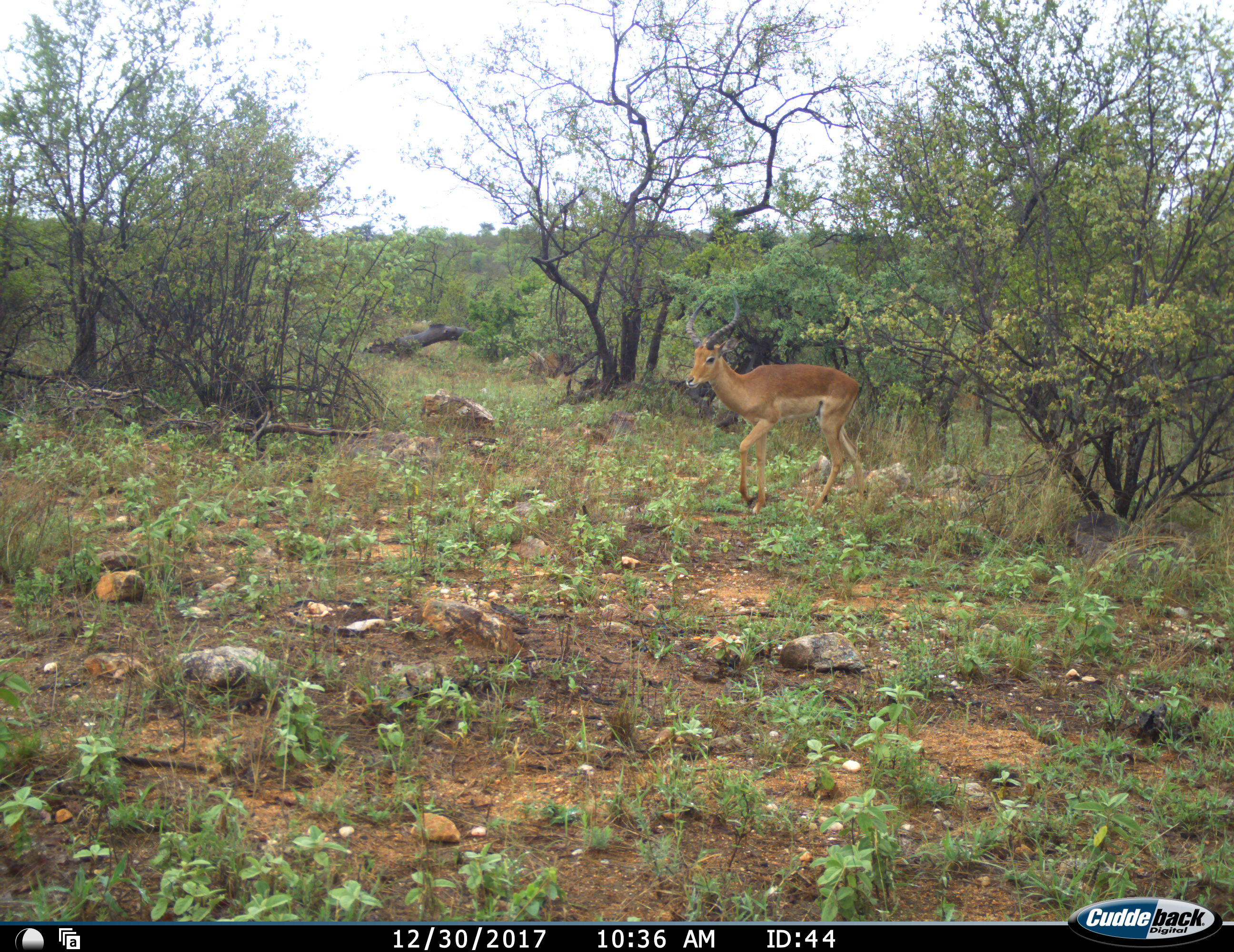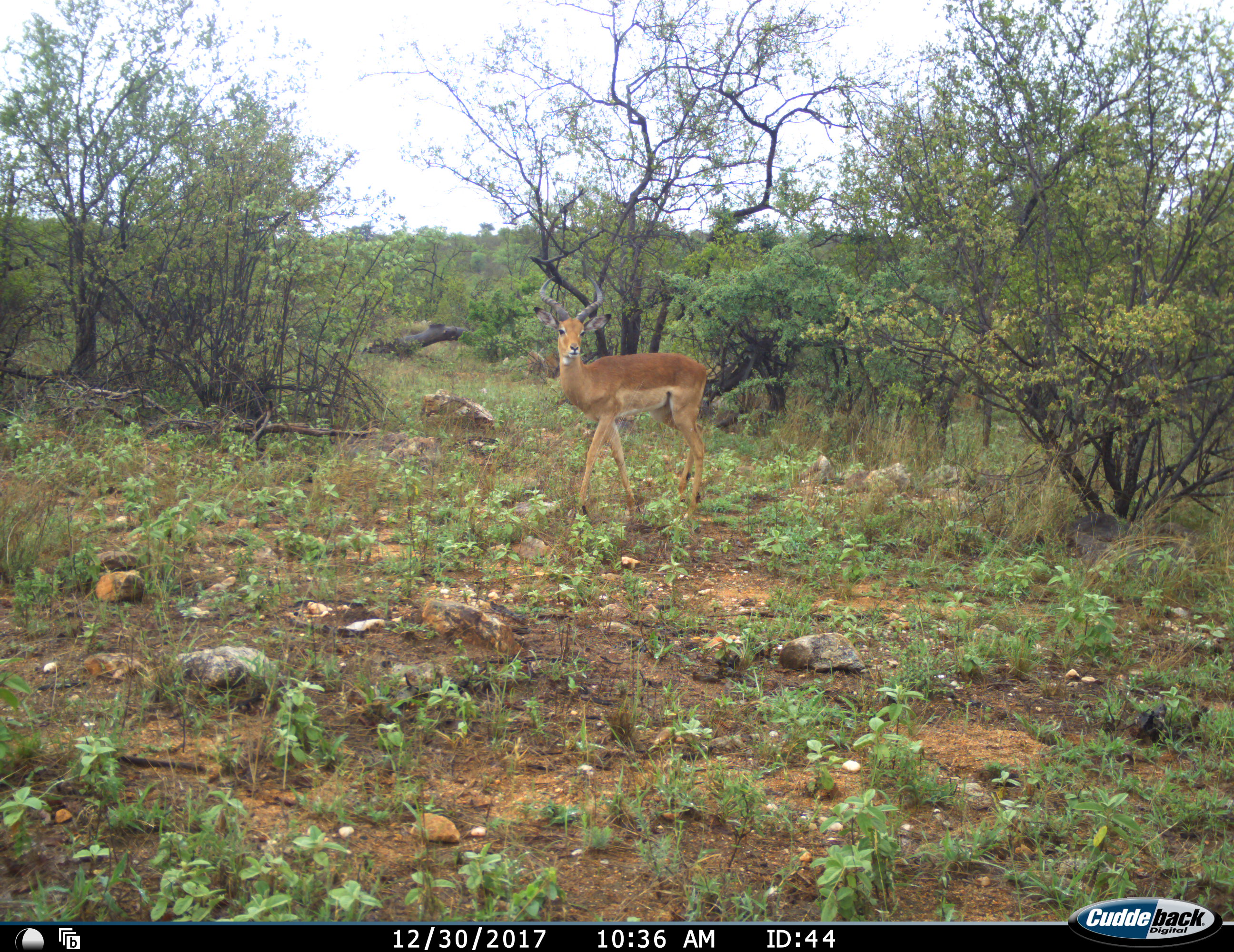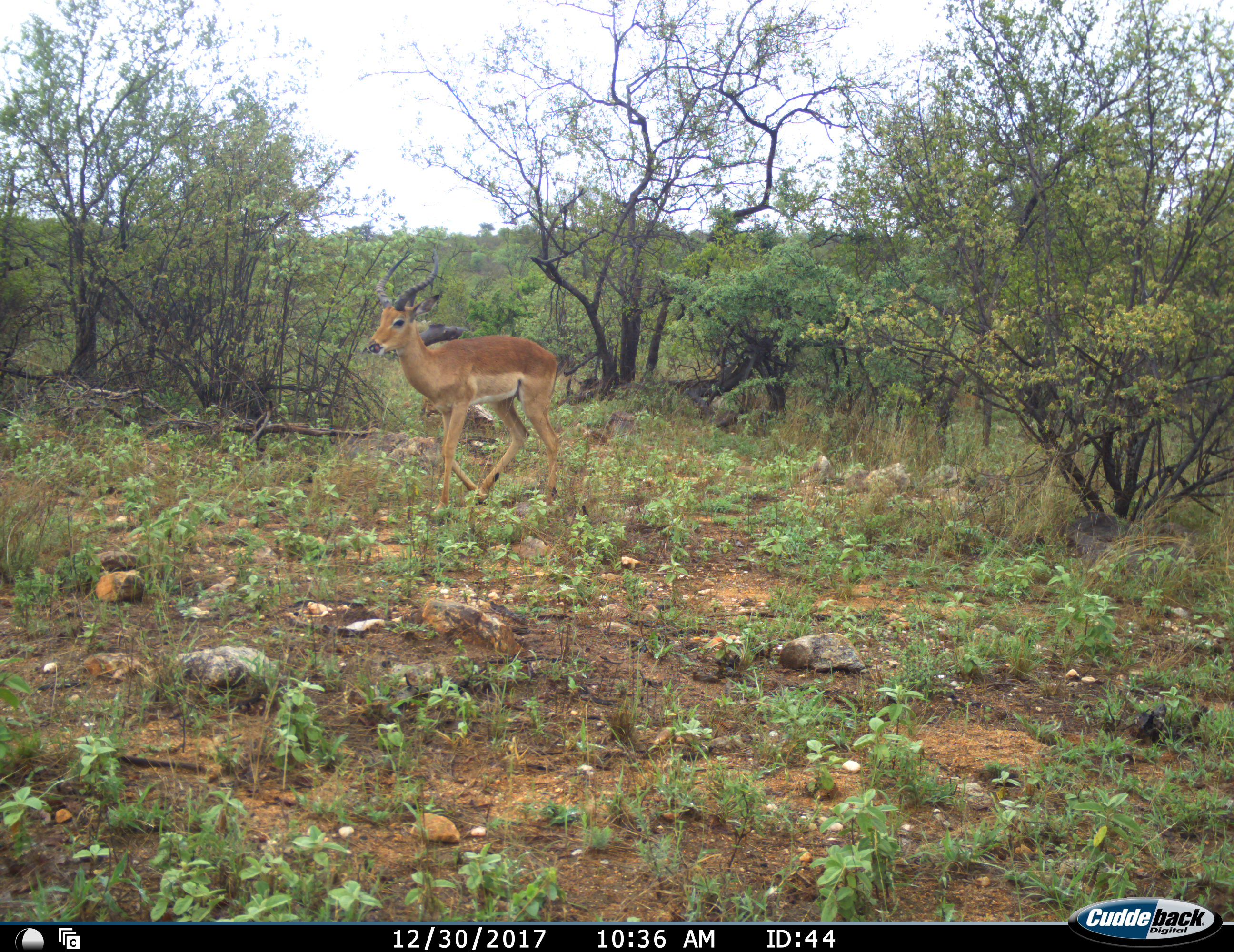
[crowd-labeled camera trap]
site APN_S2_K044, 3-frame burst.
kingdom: Animalia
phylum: Chordata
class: Mammalia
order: Artiodactyla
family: Bovidae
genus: Aepyceros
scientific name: Aepyceros melampus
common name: impala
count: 1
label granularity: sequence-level